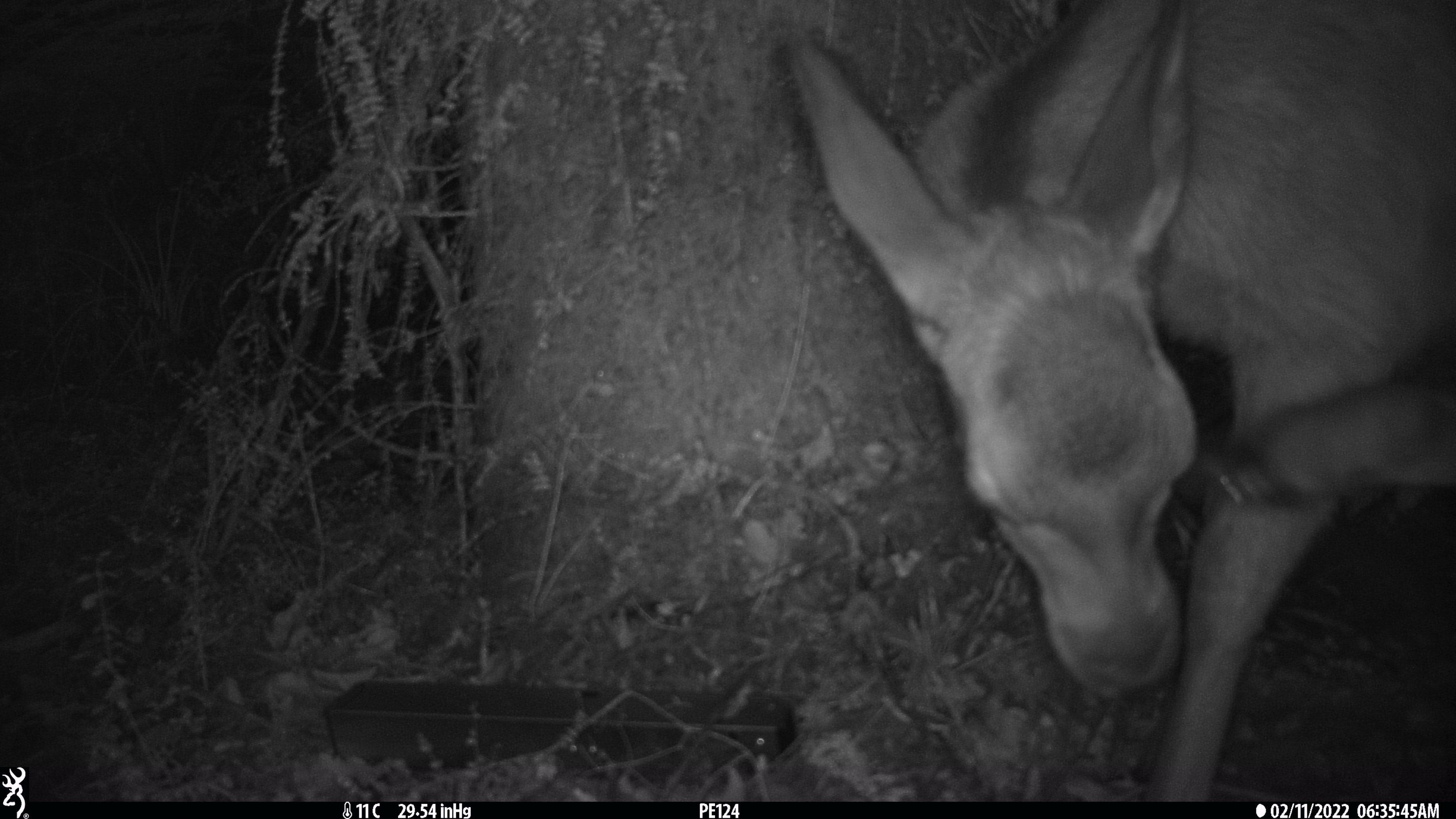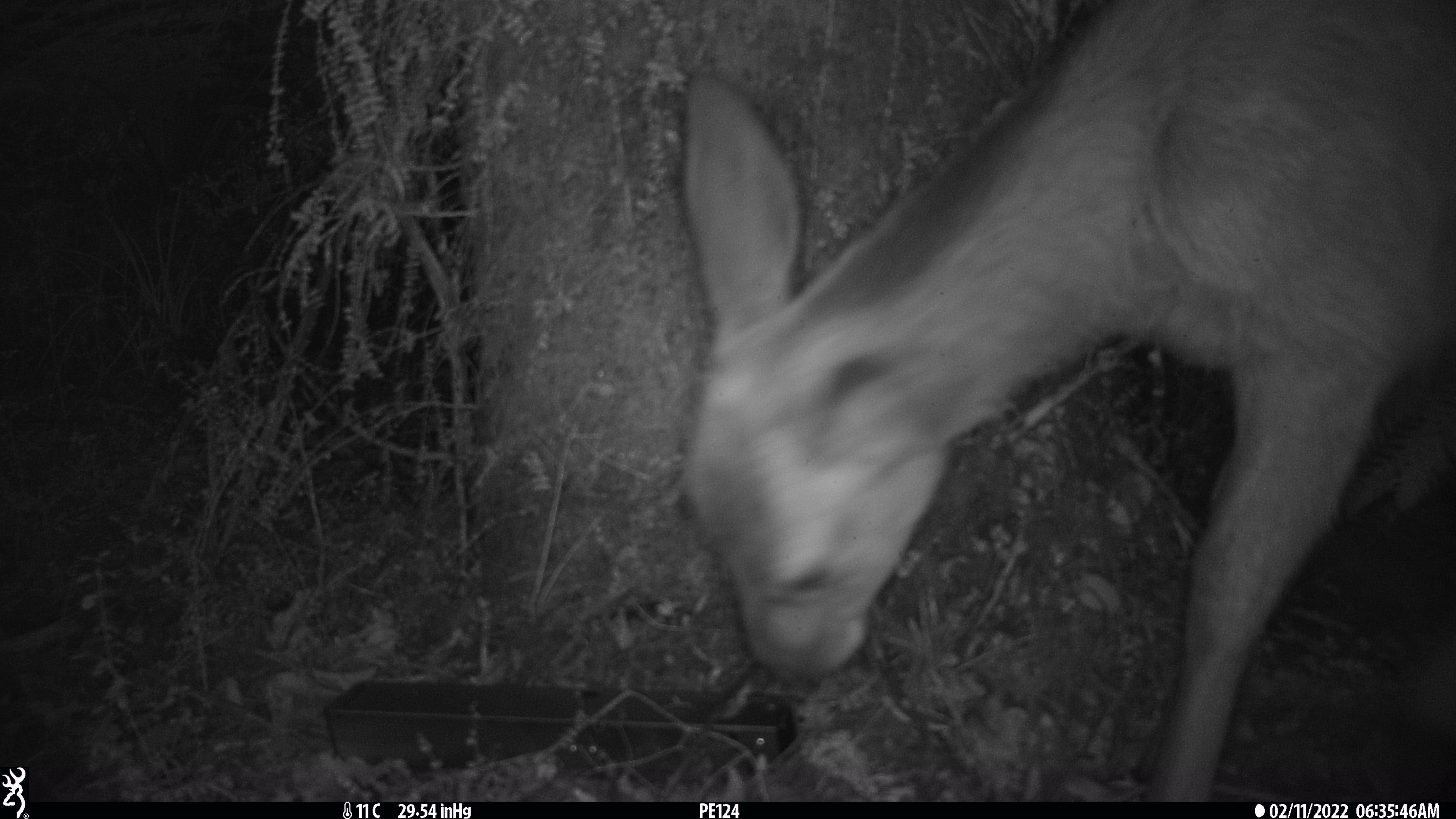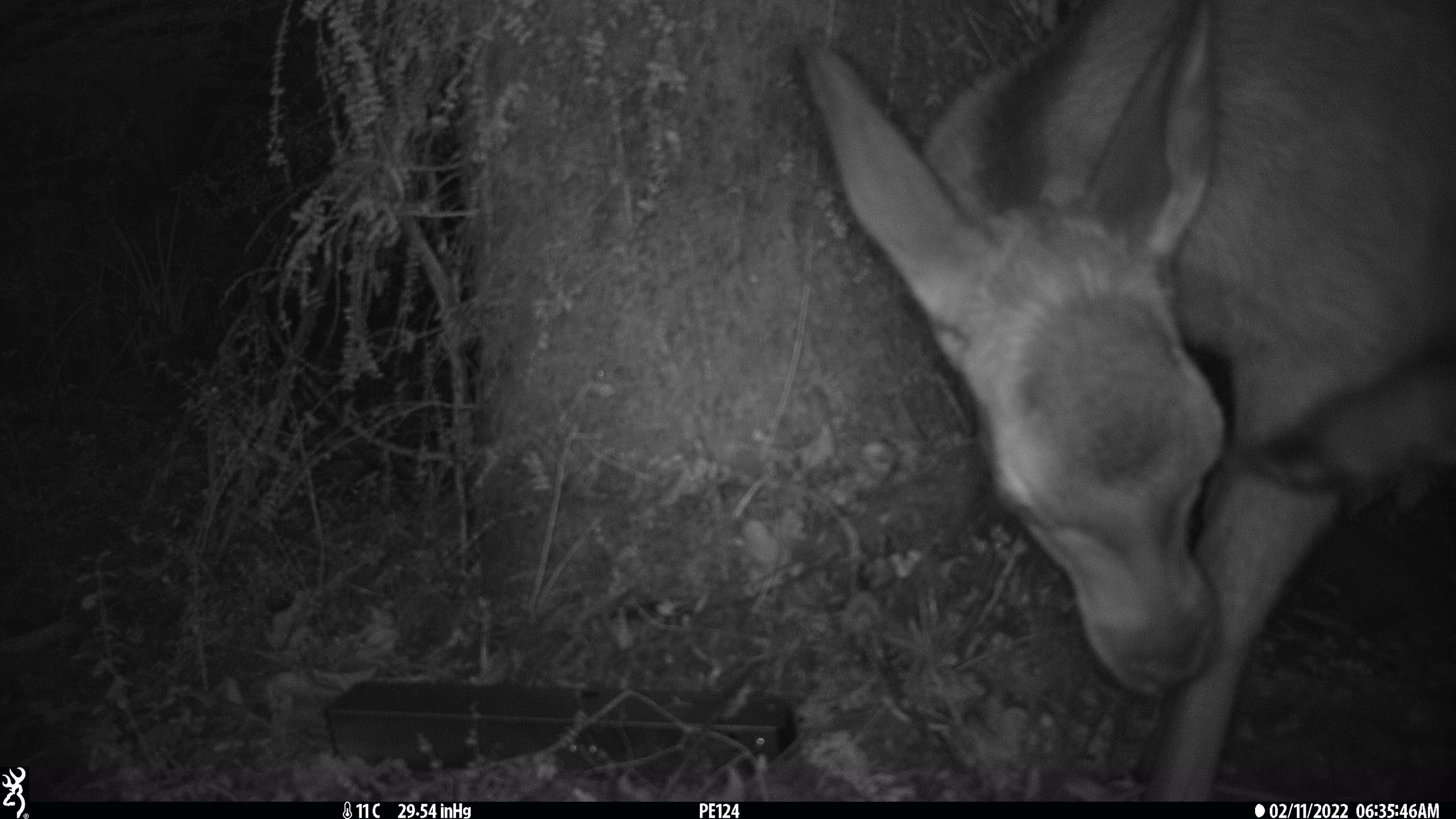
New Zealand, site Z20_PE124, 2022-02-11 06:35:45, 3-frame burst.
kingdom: Animalia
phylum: Chordata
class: Mammalia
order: Artiodactyla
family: Cervidae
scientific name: Cervidae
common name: deer